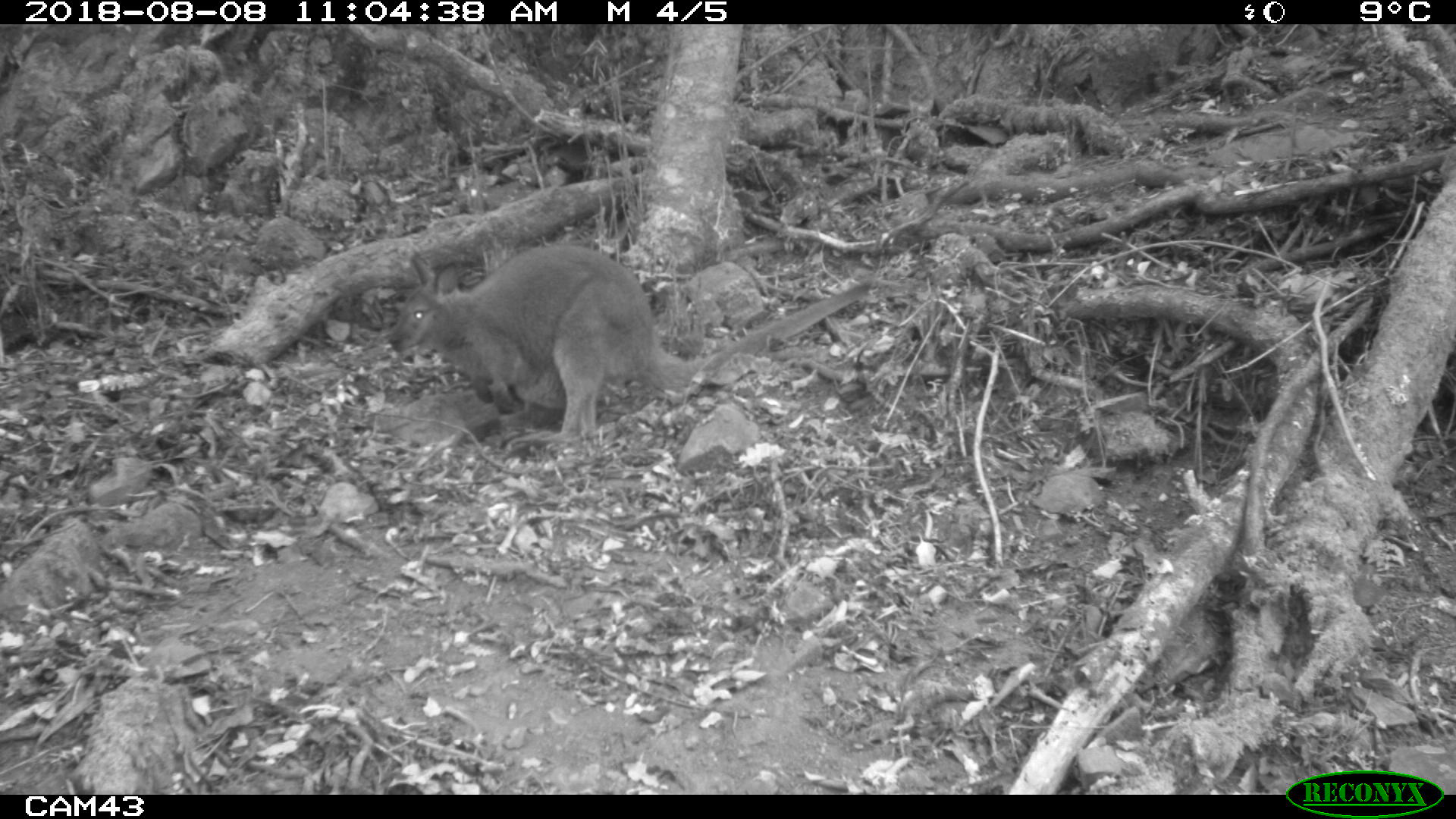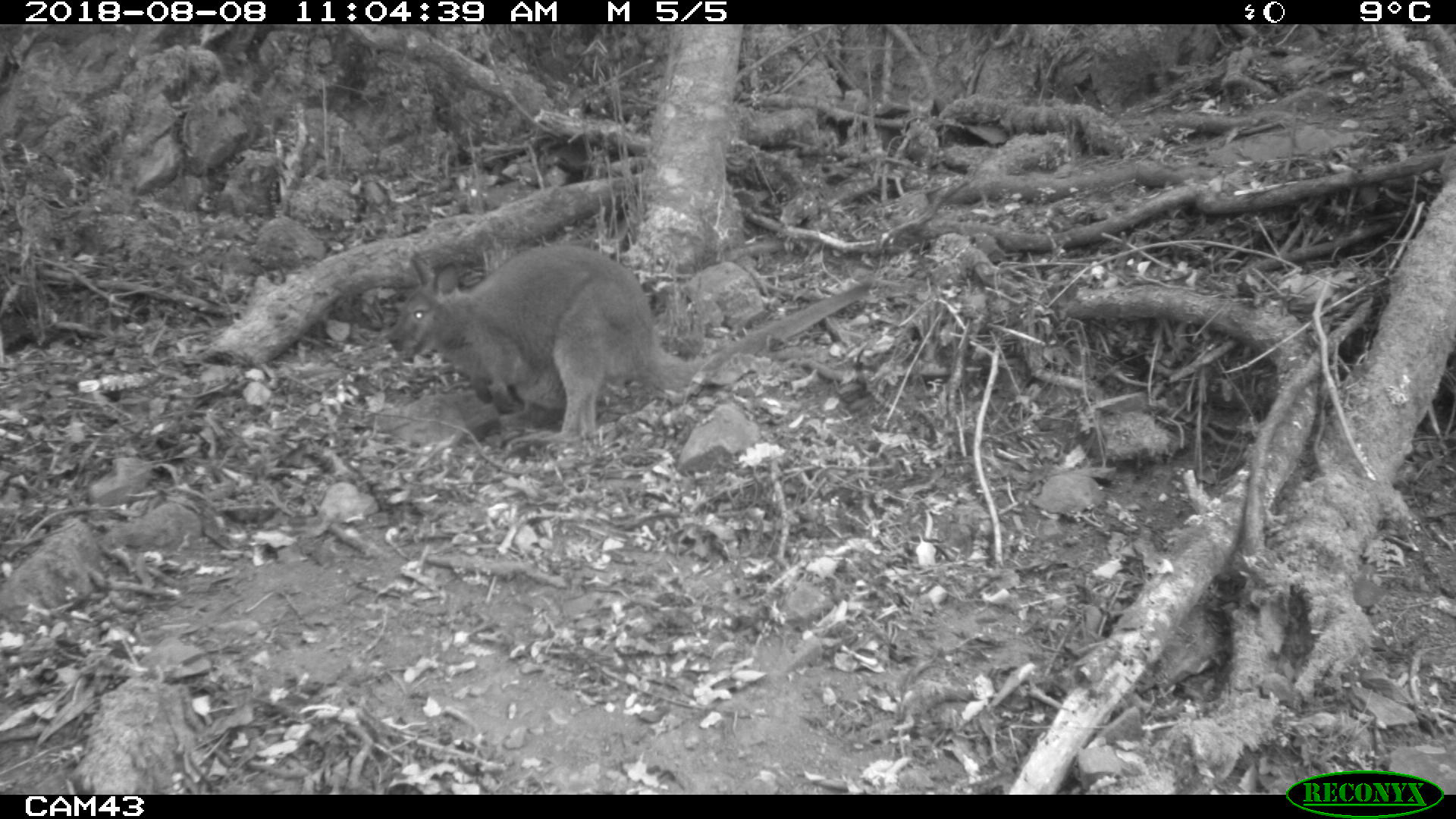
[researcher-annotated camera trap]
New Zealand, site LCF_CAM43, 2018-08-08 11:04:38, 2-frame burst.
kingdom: Animalia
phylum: Chordata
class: Mammalia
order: Diprotodontia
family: Macropodidae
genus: Notamacropus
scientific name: Notamacropus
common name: wallaby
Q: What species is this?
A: Wallaby (Notamacropus).